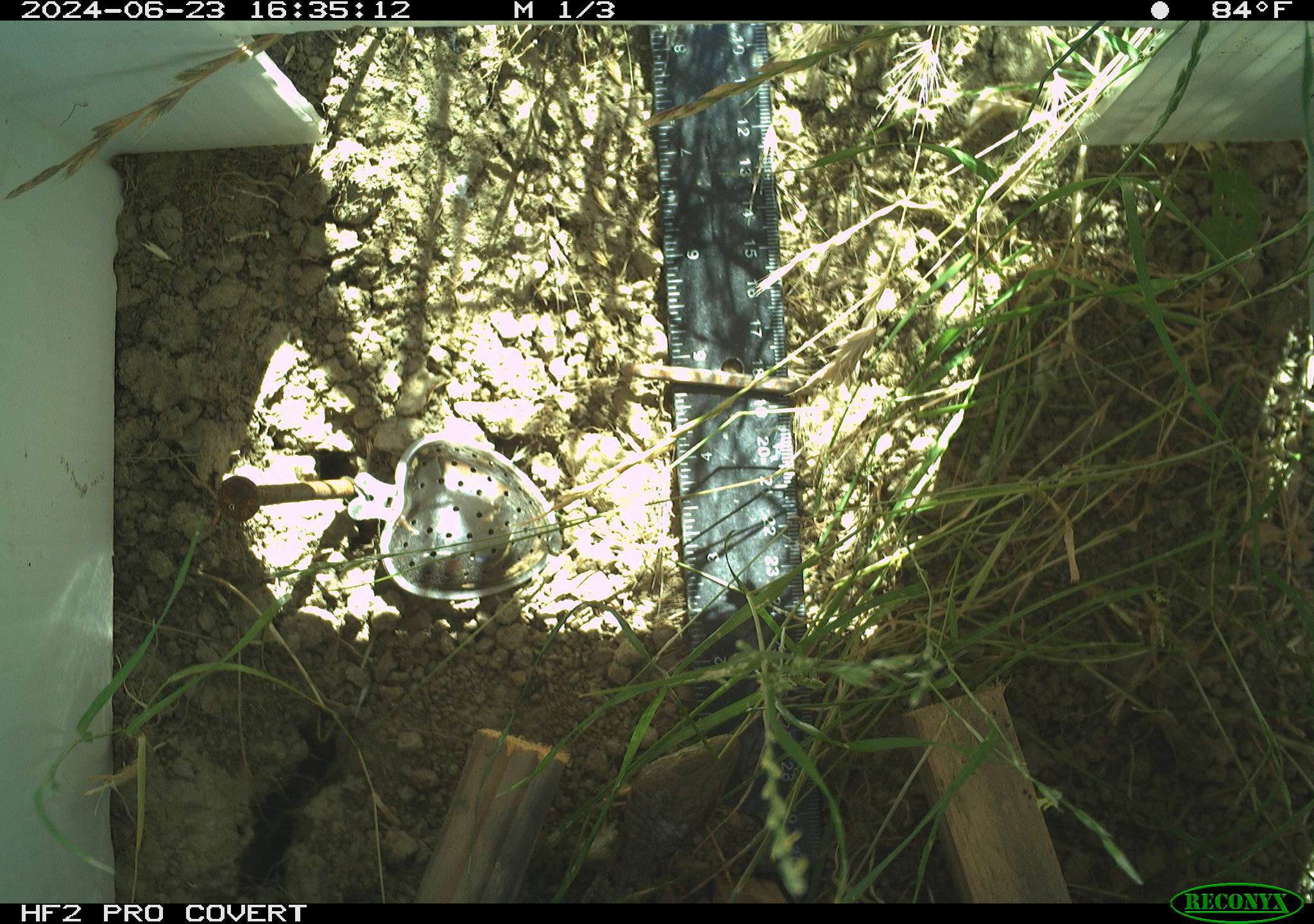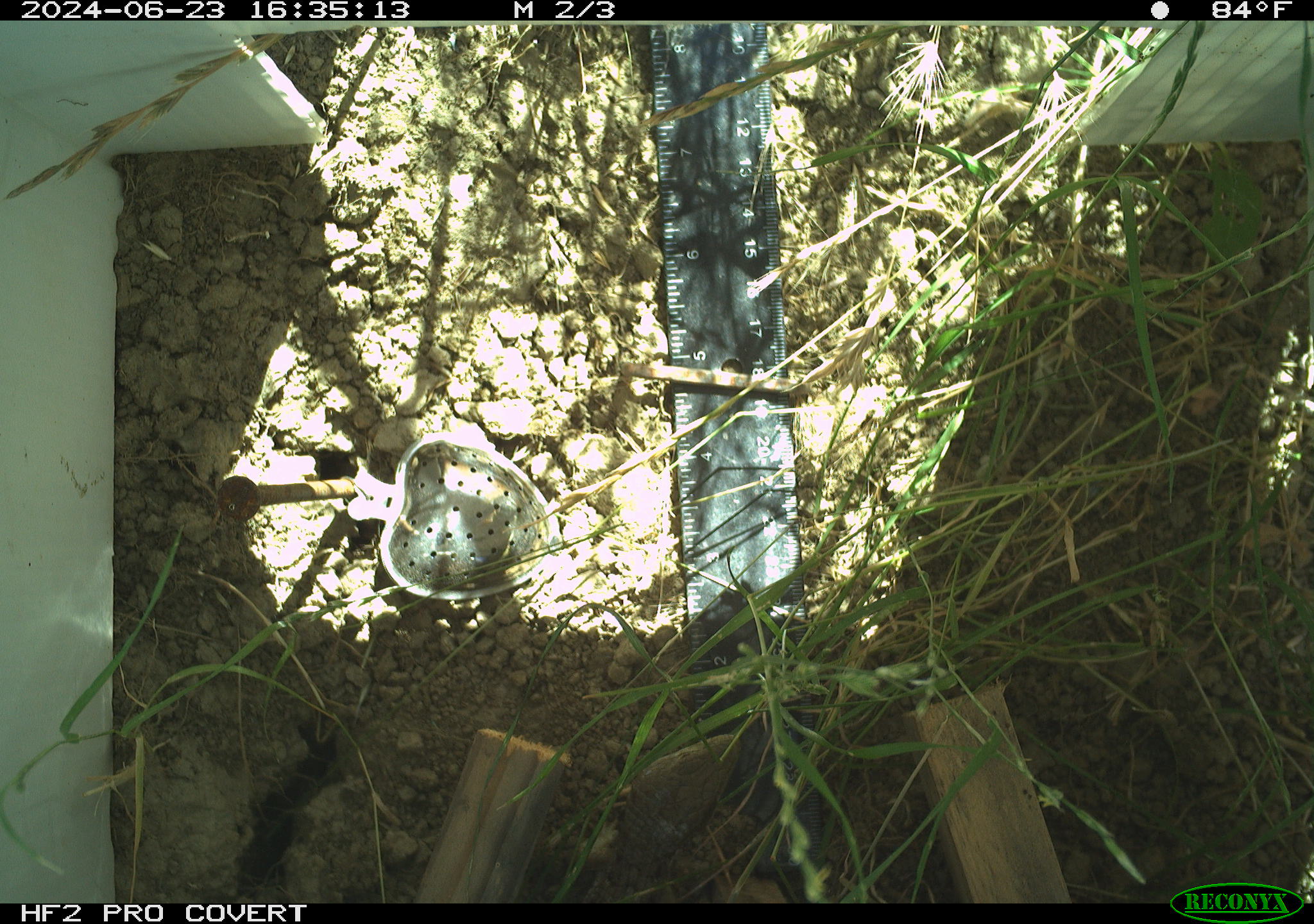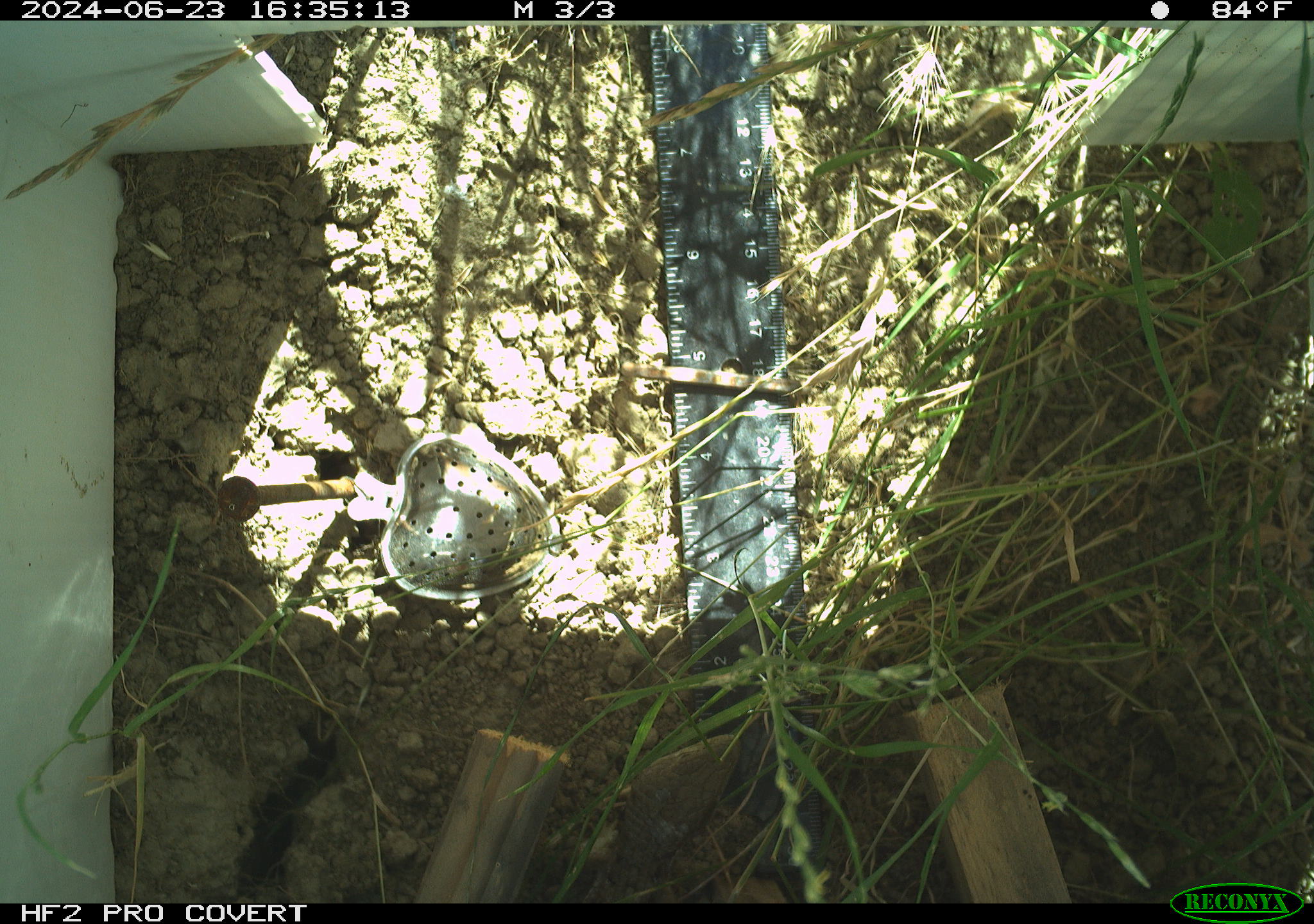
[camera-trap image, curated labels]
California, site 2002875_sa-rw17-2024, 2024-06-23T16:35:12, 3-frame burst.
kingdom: Animalia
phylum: Chordata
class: Reptilia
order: Squamata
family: Anguidae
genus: Elgaria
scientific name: Elgaria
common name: alligator lizards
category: elgaria species